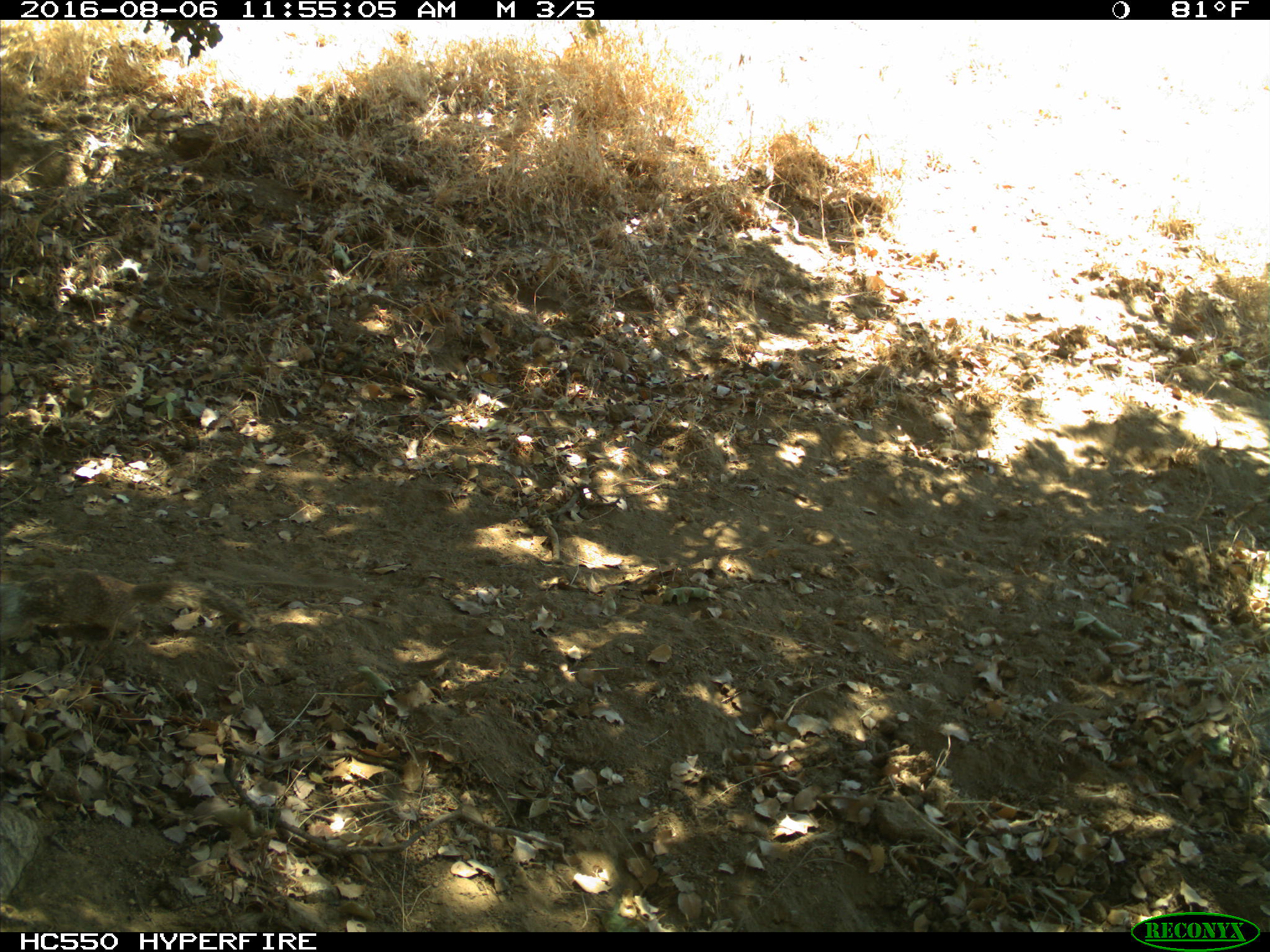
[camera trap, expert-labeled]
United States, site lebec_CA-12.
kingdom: Animalia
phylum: Chordata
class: Mammalia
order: Rodentia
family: Sciuridae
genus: Otospermophilus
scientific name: Otospermophilus beecheyi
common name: california ground squirrel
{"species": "Otospermophilus beecheyi (california ground squirrel)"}